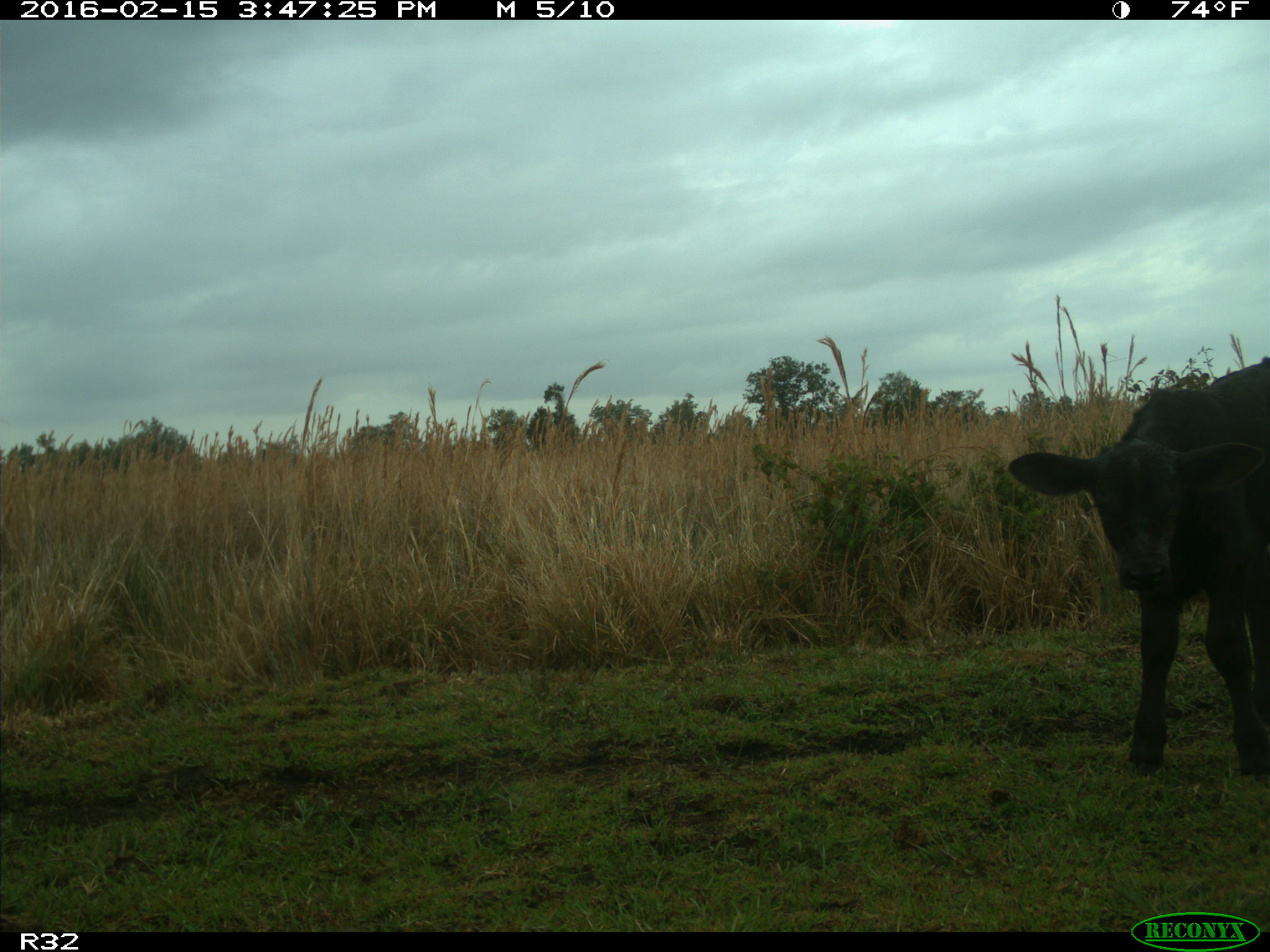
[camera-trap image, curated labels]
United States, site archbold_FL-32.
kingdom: Animalia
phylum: Chordata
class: Mammalia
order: Artiodactyla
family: Bovidae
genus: Bos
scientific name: Bos taurus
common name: domestic cow